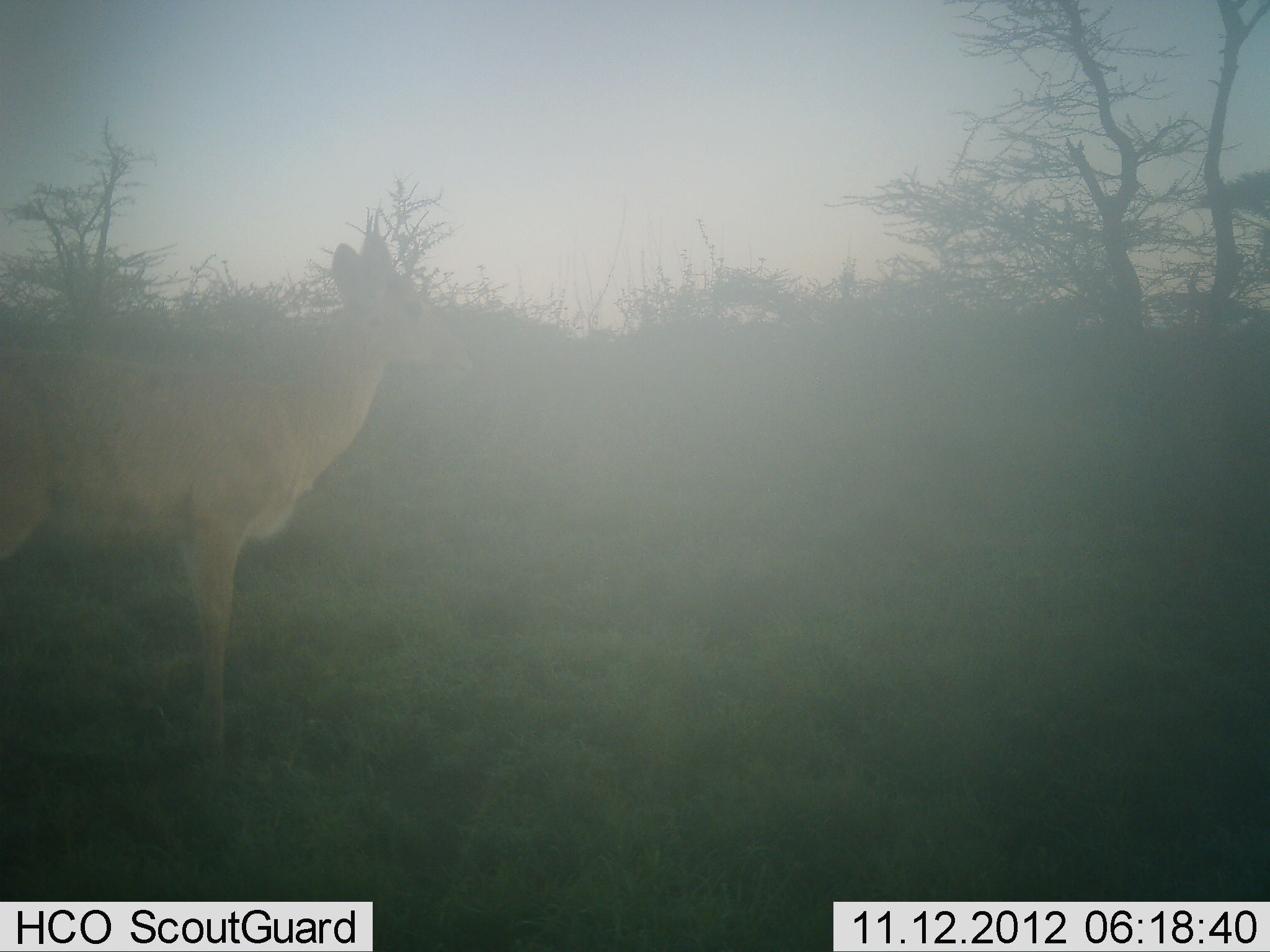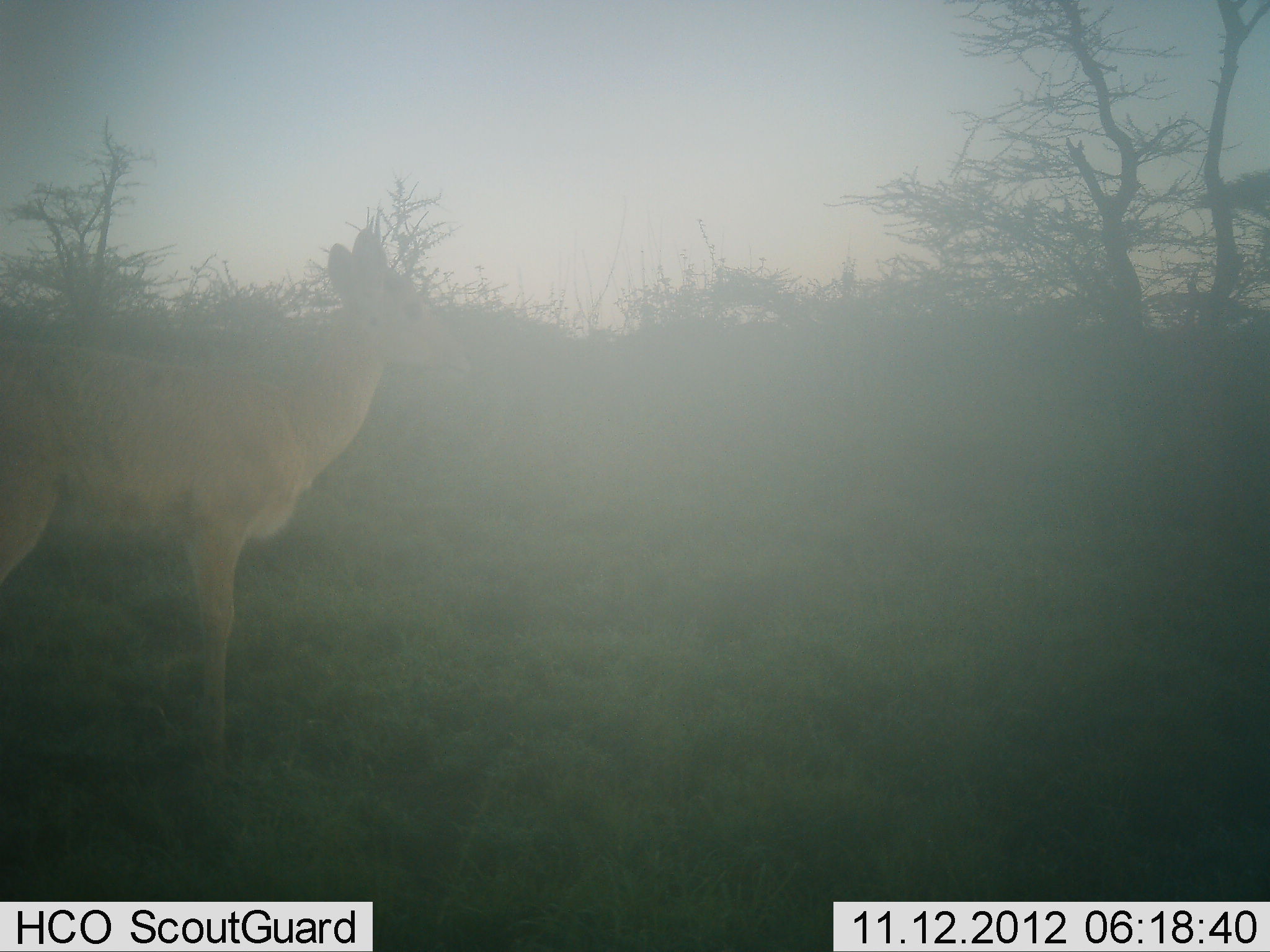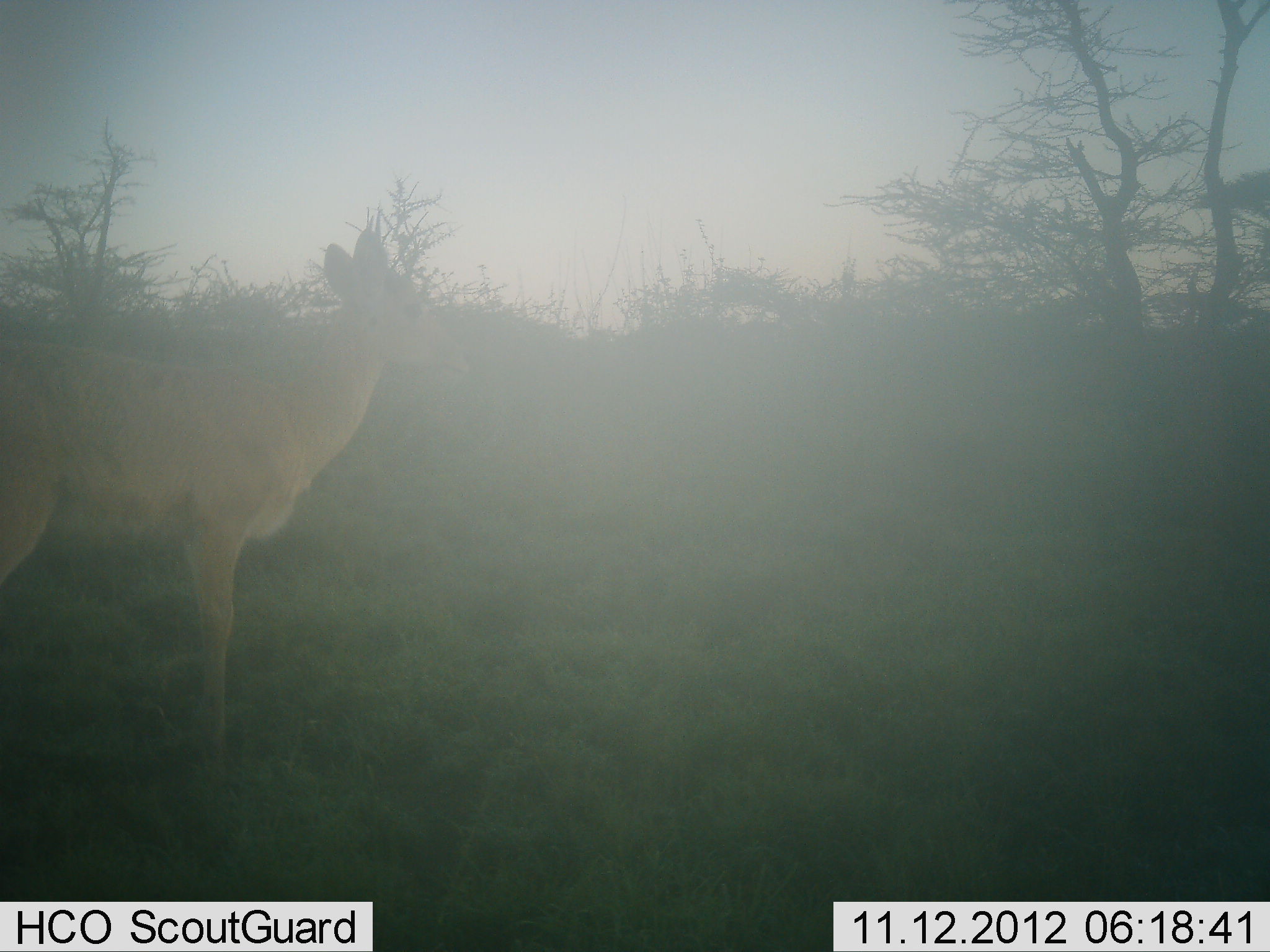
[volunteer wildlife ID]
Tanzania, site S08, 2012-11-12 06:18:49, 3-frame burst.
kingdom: Animalia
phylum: Chordata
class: Mammalia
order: Artiodactyla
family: Bovidae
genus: Redunca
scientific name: Redunca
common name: reedbuck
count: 1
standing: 100%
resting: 0%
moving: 0%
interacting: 0%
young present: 0%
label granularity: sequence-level